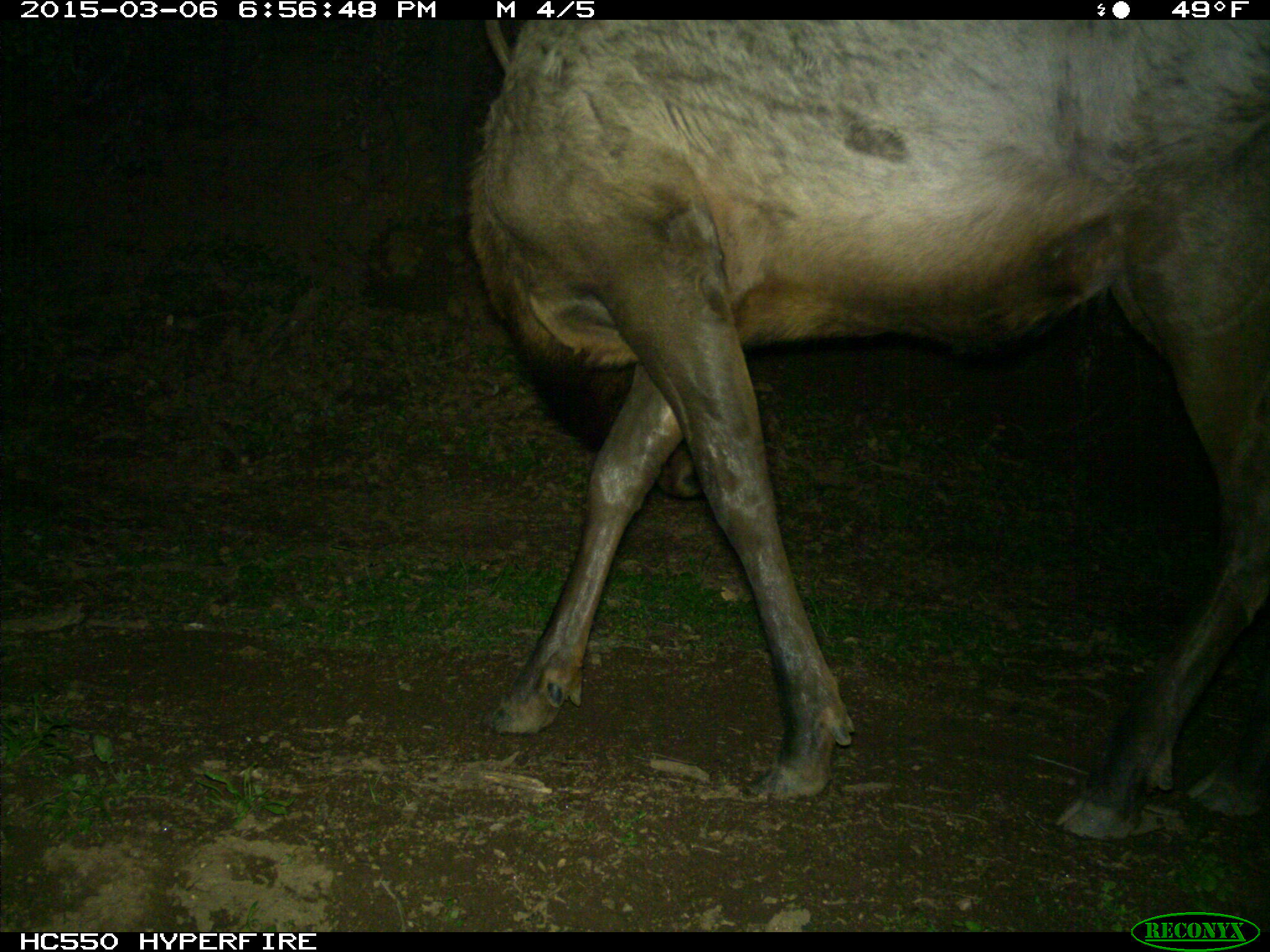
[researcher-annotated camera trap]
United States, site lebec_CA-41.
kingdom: Animalia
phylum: Chordata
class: Mammalia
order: Artiodactyla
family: Cervidae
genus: Cervus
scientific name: Cervus canadensis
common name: elk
Cervus canadensis (elk).